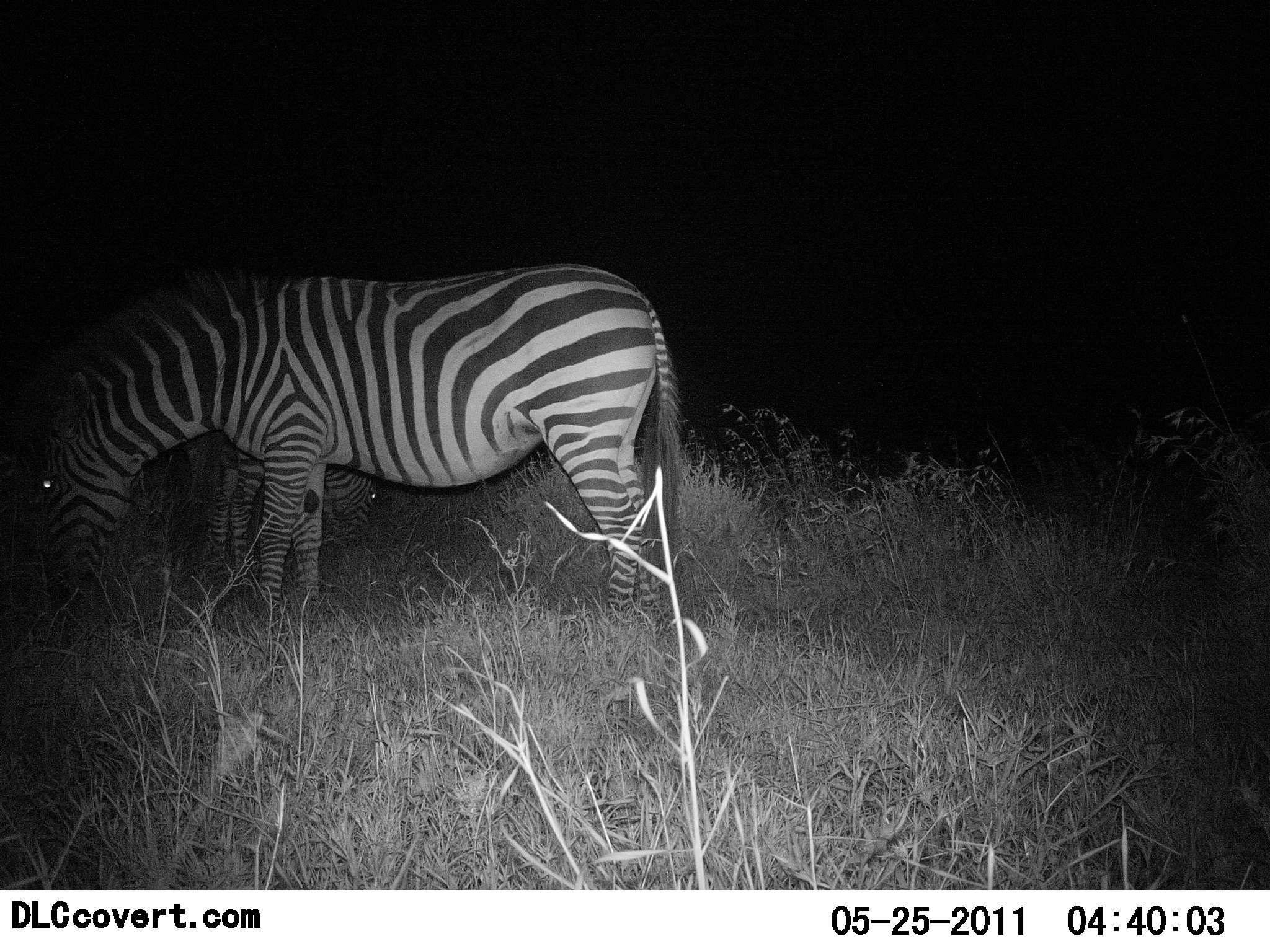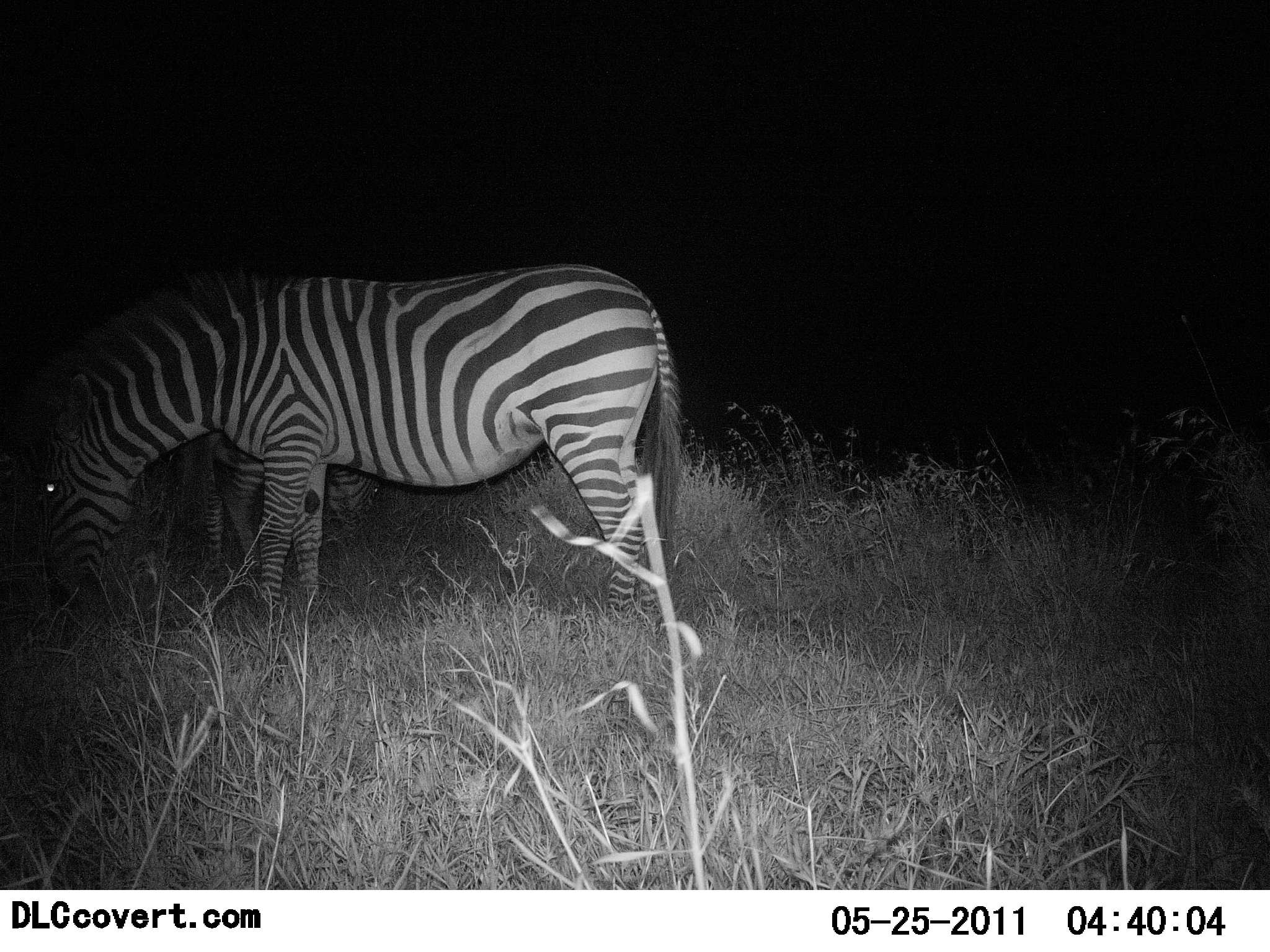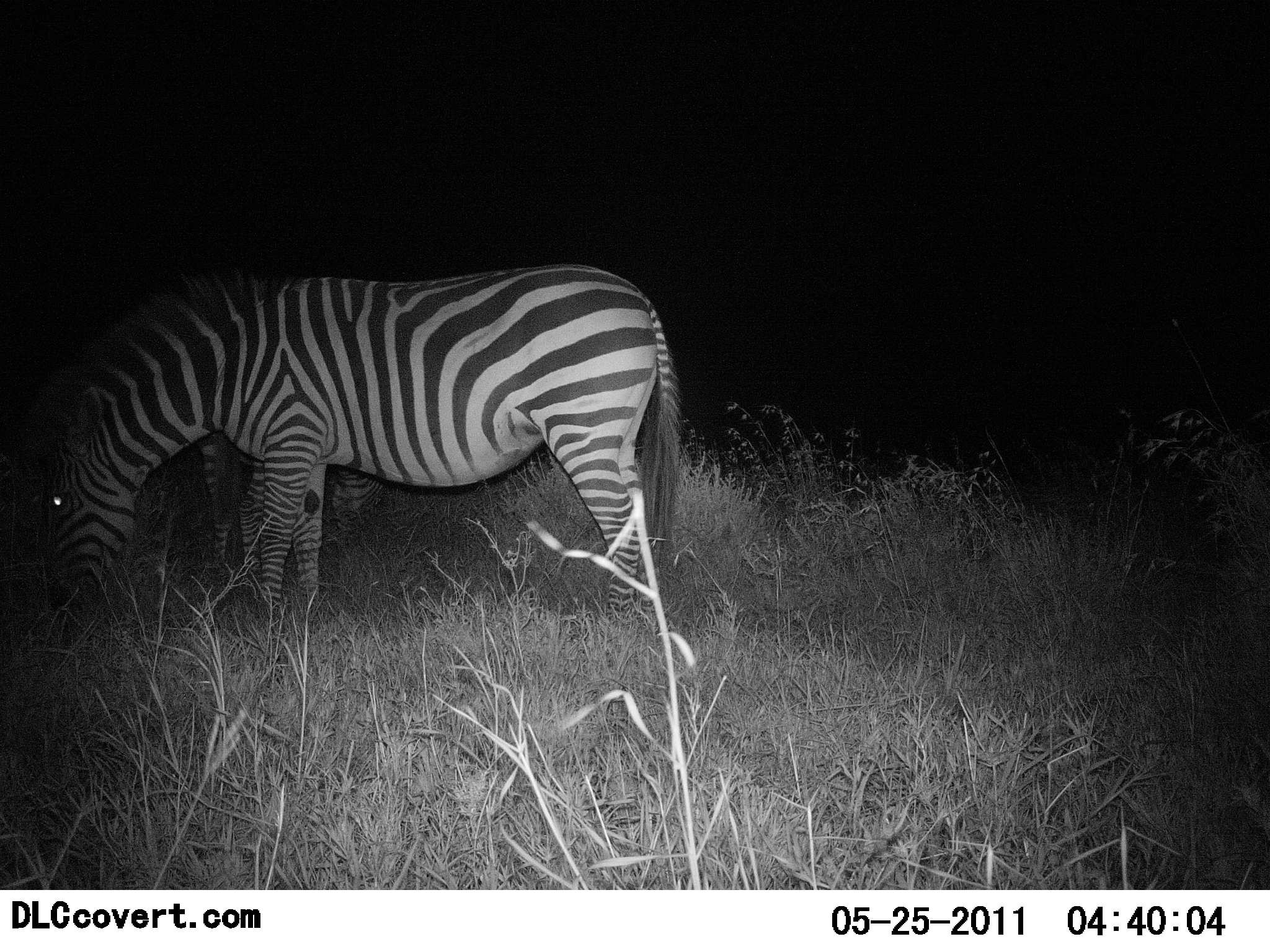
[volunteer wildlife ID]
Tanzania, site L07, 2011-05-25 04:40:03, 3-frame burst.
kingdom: Animalia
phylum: Chordata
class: Mammalia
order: Perissodactyla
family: Equidae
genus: Equus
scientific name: Equus quagga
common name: plains zebra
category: zebra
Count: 2.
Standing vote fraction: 25%.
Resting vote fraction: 0%.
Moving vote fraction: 0%.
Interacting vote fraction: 0%.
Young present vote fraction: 25%.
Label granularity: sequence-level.